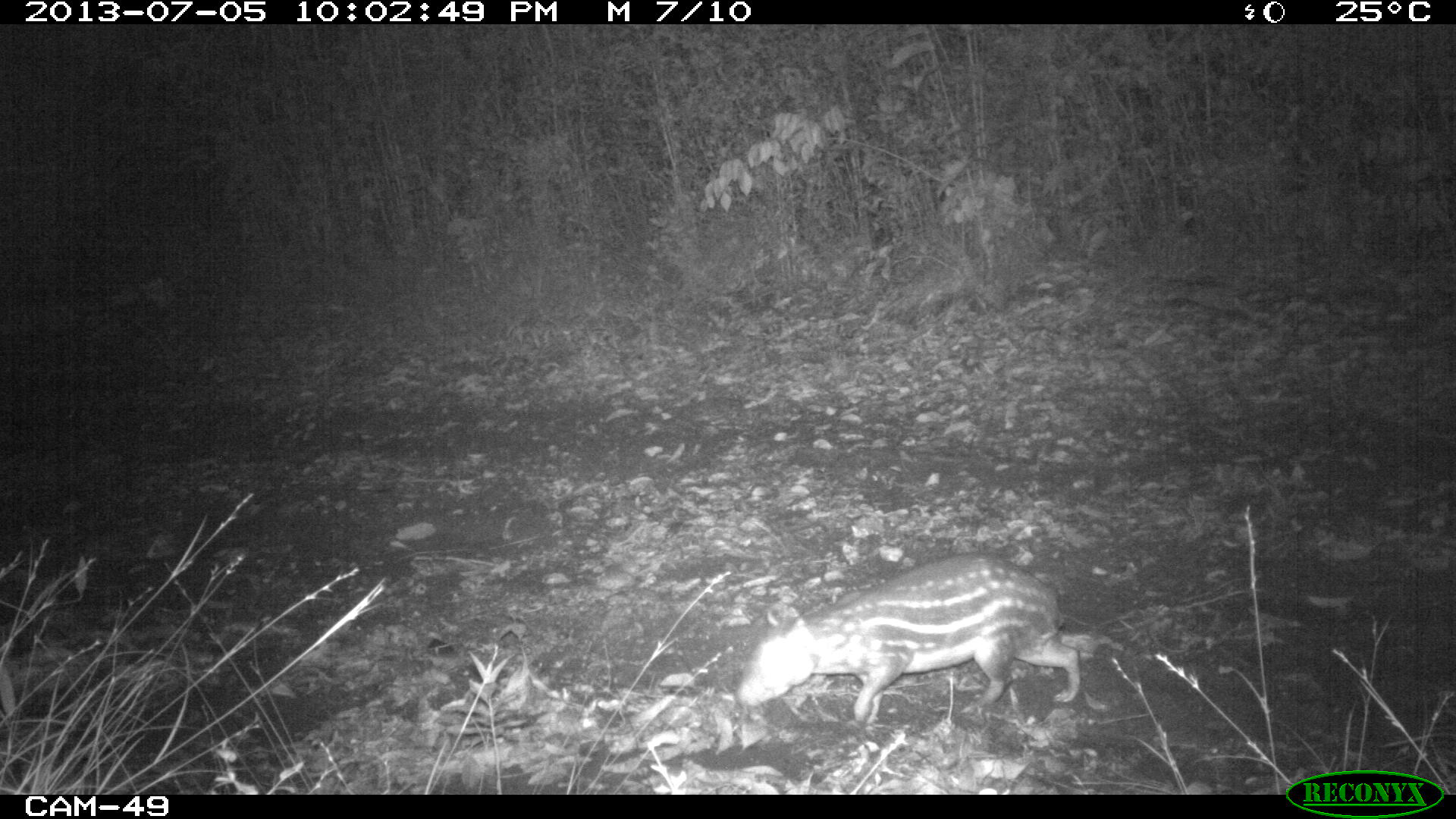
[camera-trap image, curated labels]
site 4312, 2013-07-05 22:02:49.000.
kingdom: Animalia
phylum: Chordata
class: Mammalia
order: Rodentia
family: Cuniculidae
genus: Cuniculus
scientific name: Cuniculus paca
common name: lowland paca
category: agouti paca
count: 1